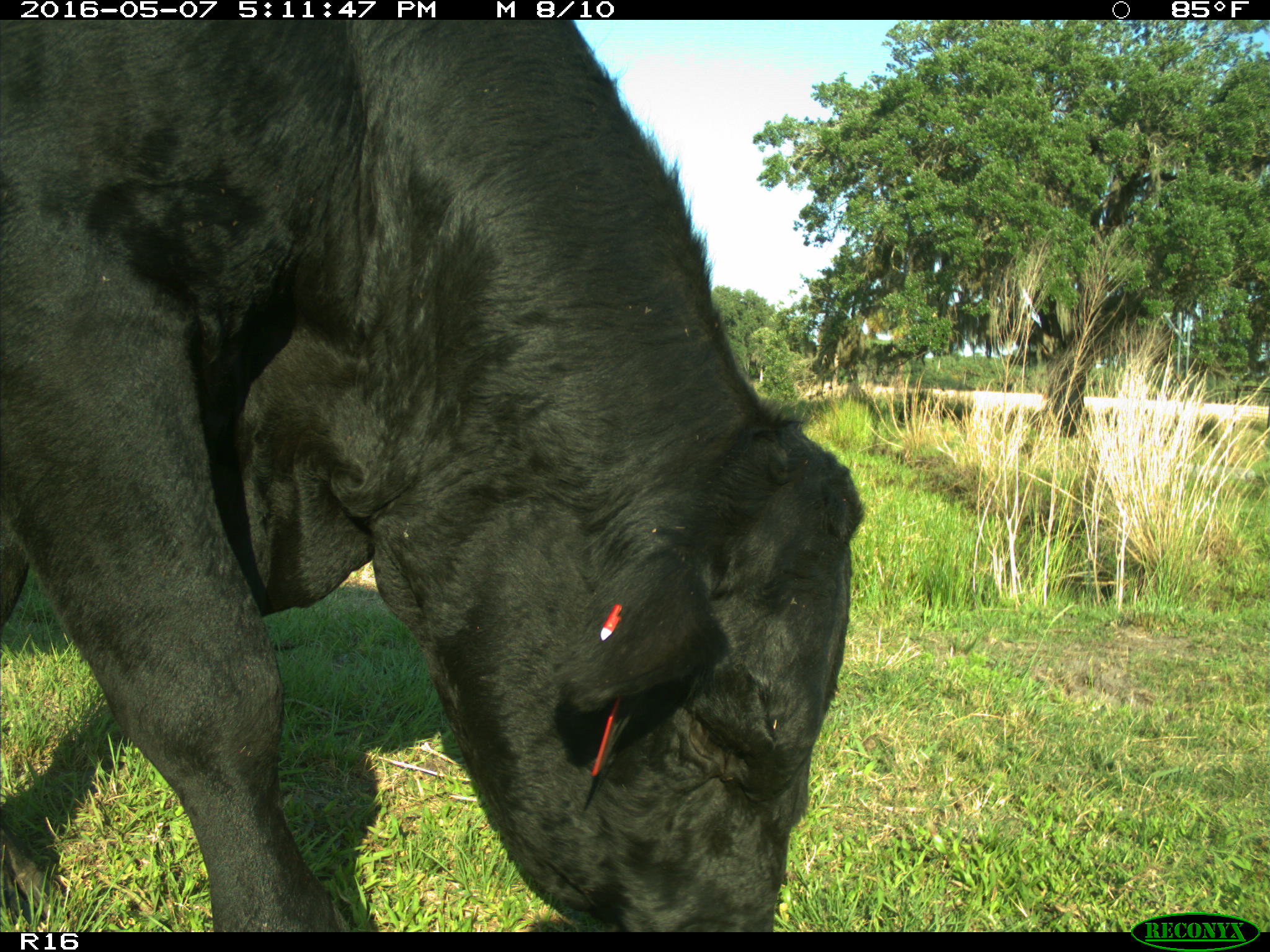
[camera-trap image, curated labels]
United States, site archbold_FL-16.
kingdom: Animalia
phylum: Chordata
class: Mammalia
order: Artiodactyla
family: Bovidae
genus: Bos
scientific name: Bos taurus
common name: domestic cow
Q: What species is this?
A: Bos taurus (domestic cow).